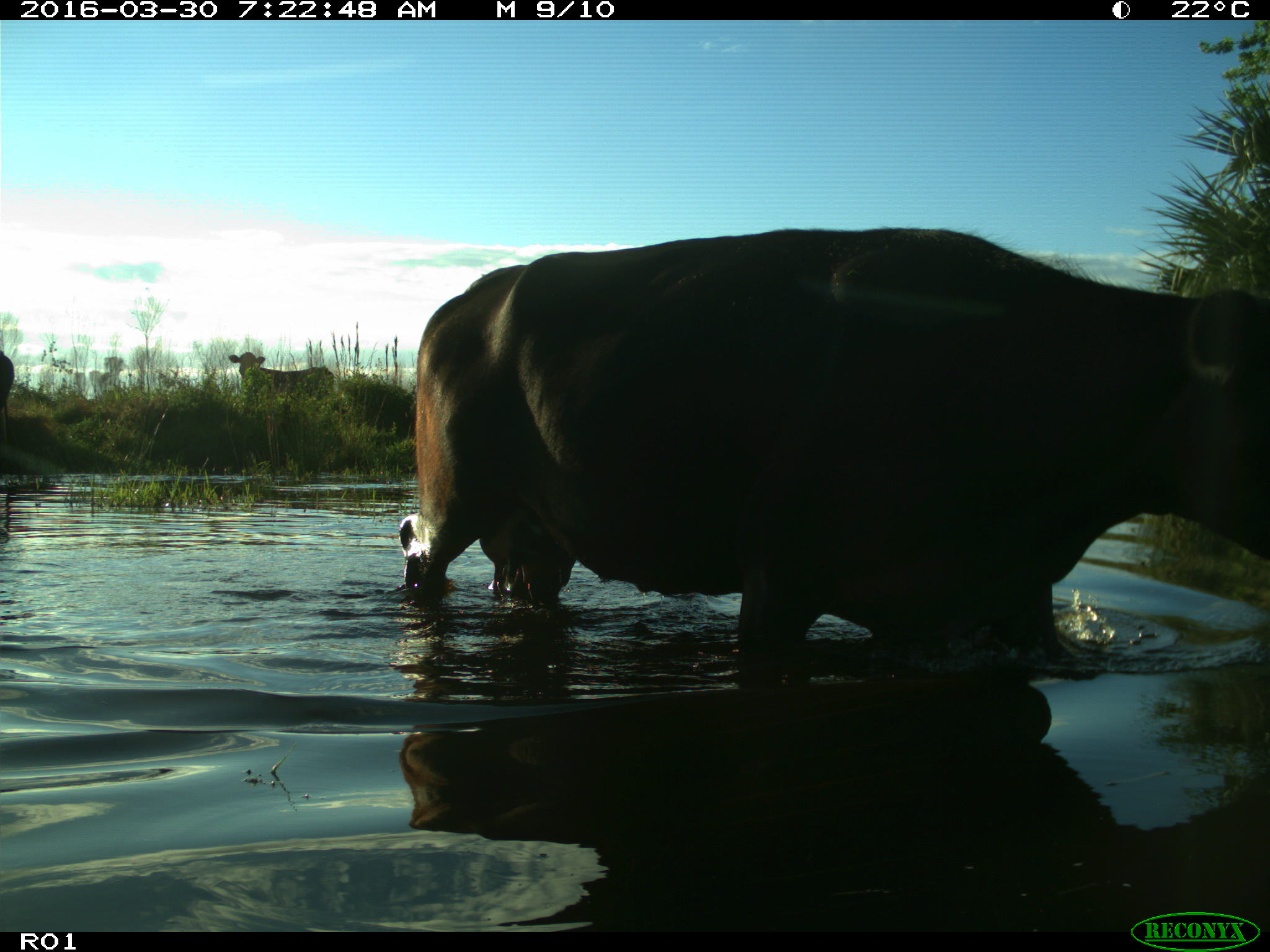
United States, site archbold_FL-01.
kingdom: Animalia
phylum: Chordata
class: Mammalia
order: Artiodactyla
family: Bovidae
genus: Bos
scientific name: Bos taurus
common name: domestic cow